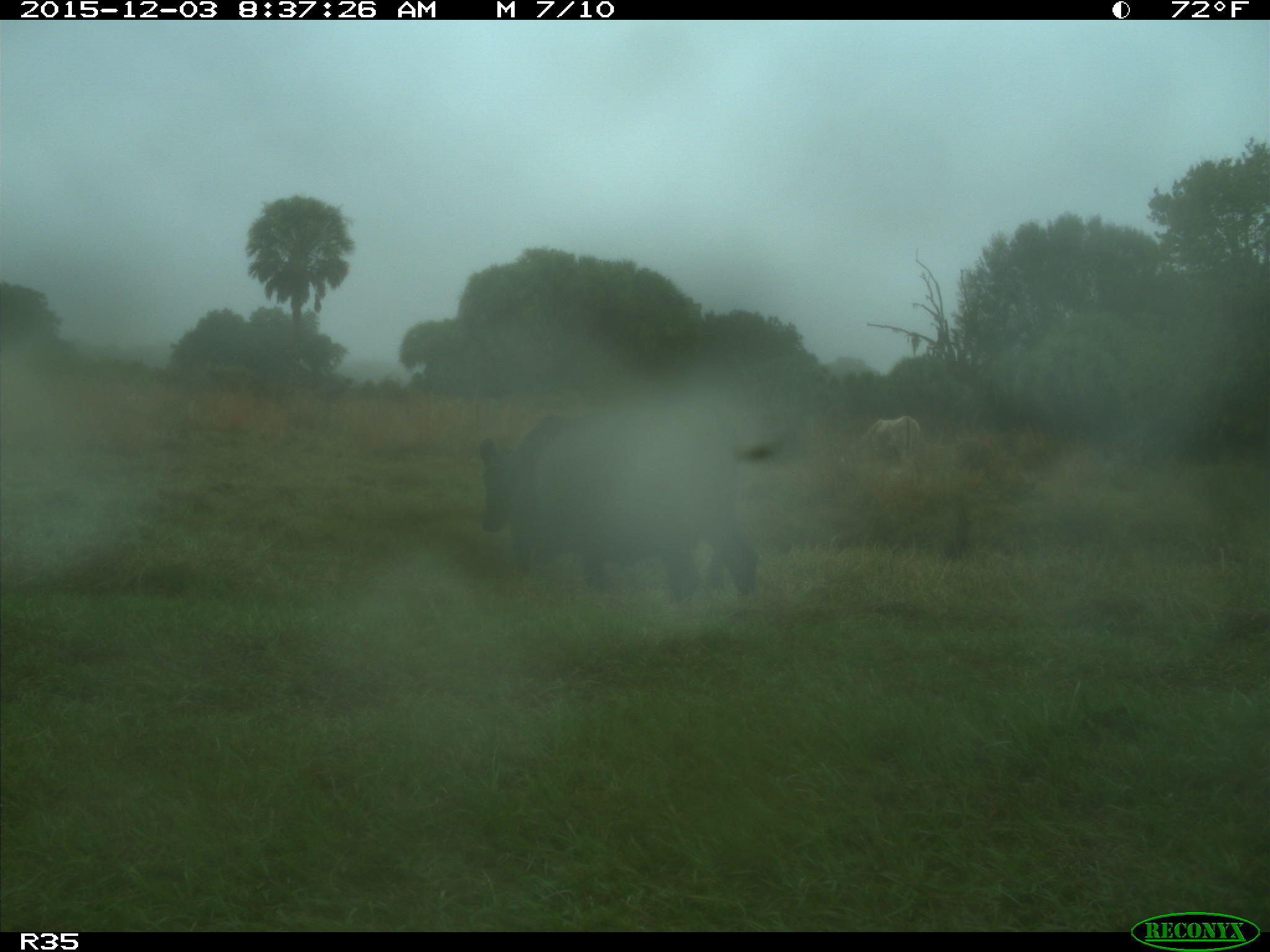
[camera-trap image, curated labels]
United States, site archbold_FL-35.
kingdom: Animalia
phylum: Chordata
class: Mammalia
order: Artiodactyla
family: Bovidae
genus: Bos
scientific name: Bos taurus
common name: domestic cow